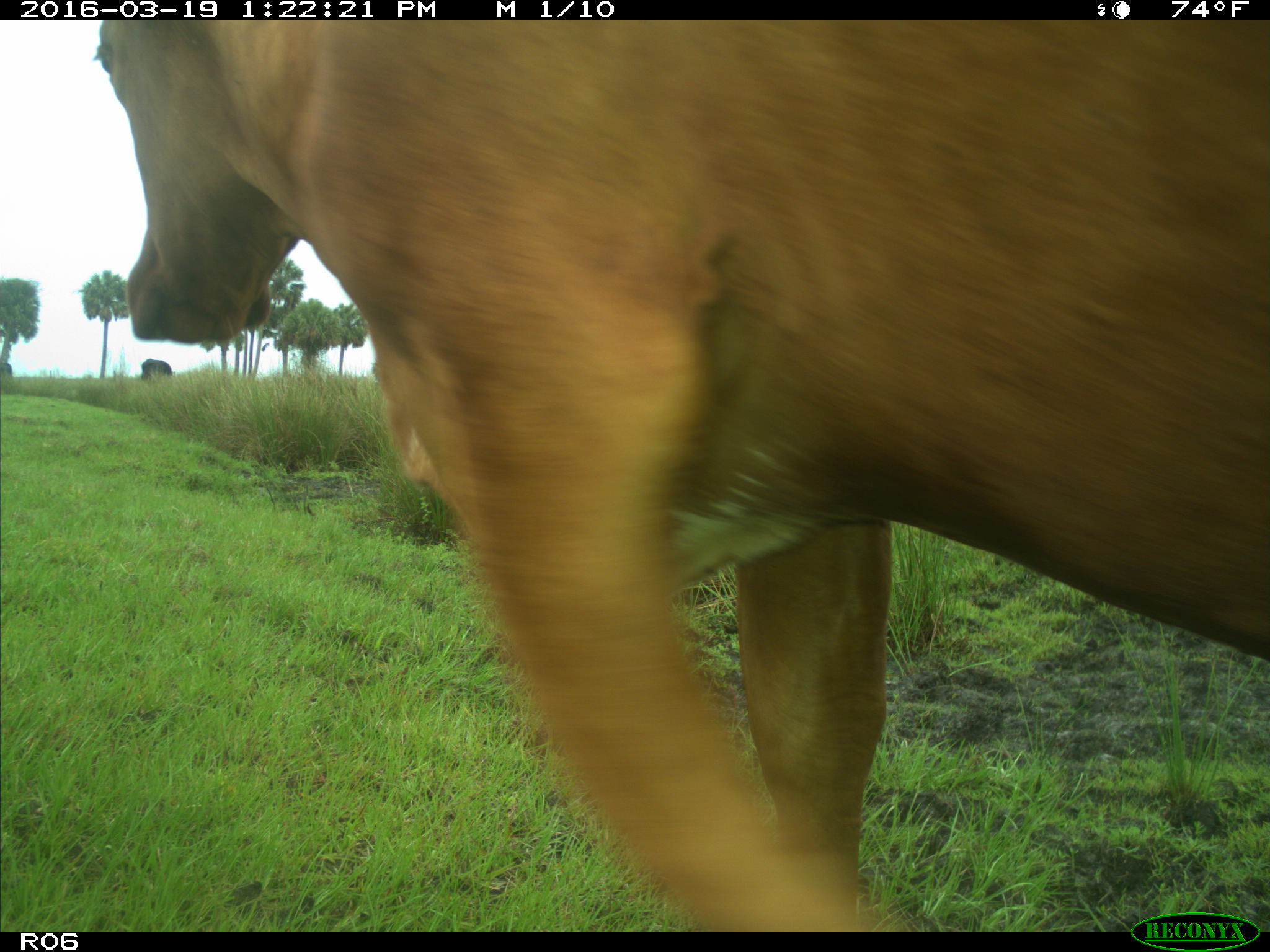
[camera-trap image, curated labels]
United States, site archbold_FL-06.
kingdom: Animalia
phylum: Chordata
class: Mammalia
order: Artiodactyla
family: Bovidae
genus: Bos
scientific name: Bos taurus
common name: domestic cow